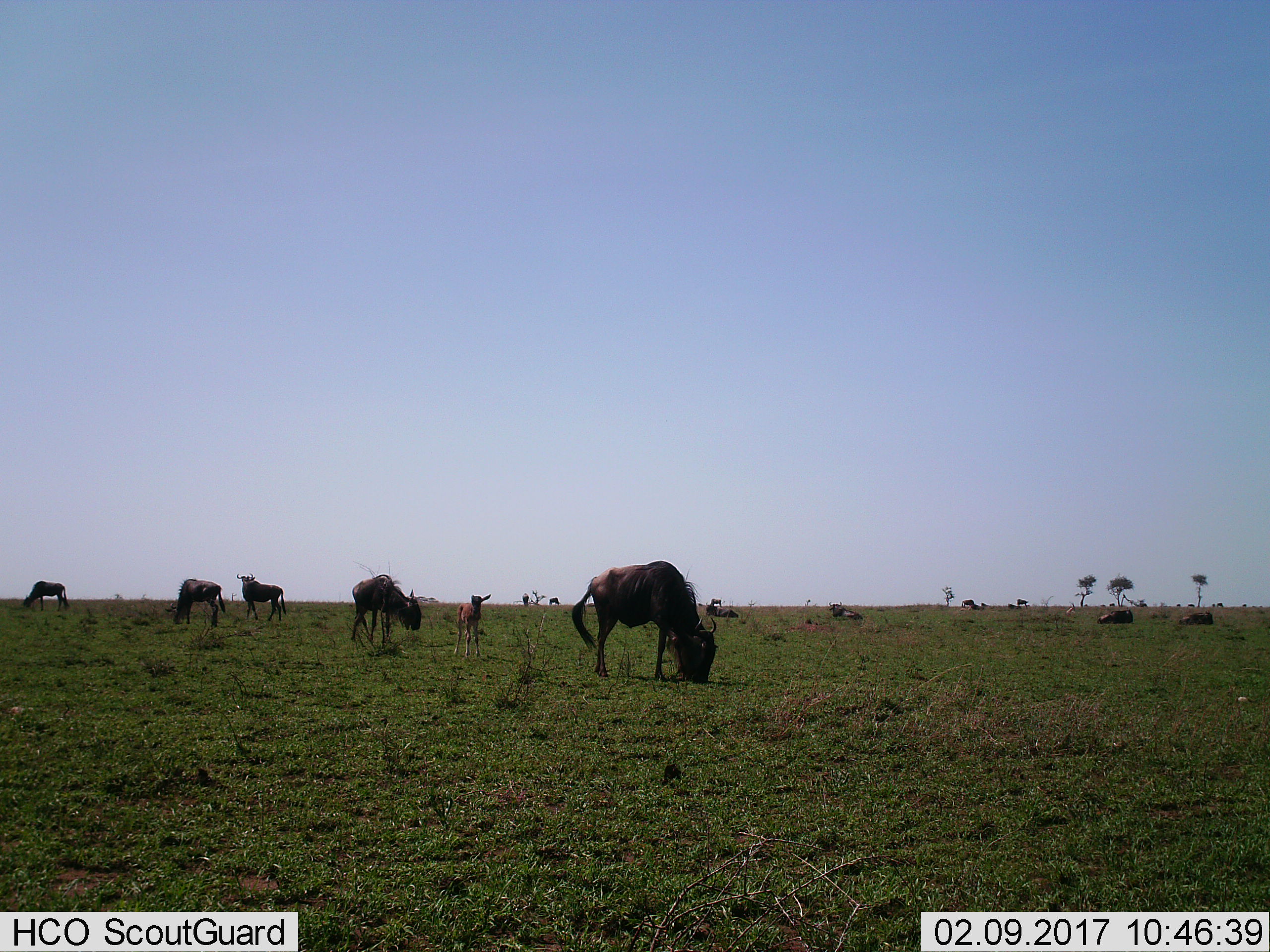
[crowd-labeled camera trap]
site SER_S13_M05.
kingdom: Animalia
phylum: Chordata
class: Mammalia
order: Artiodactyla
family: Bovidae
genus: Connochaetes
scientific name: Connochaetes taurinus taurinus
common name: blue wildebeest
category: wildebeestblue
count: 11-50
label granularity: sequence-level